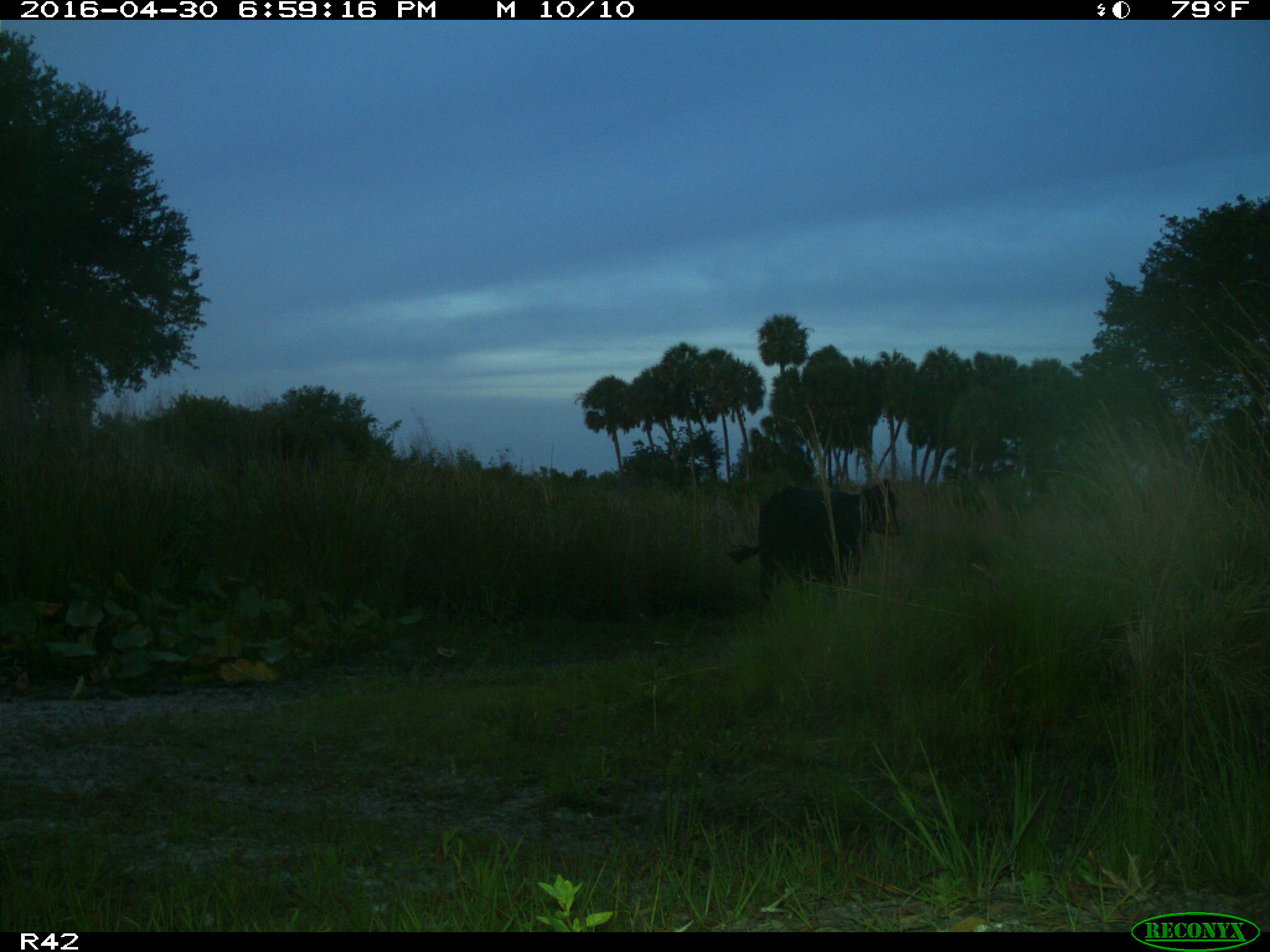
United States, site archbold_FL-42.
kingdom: Animalia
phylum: Chordata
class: Mammalia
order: Artiodactyla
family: Bovidae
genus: Bos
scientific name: Bos taurus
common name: domestic cow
Bos taurus (domestic cow).